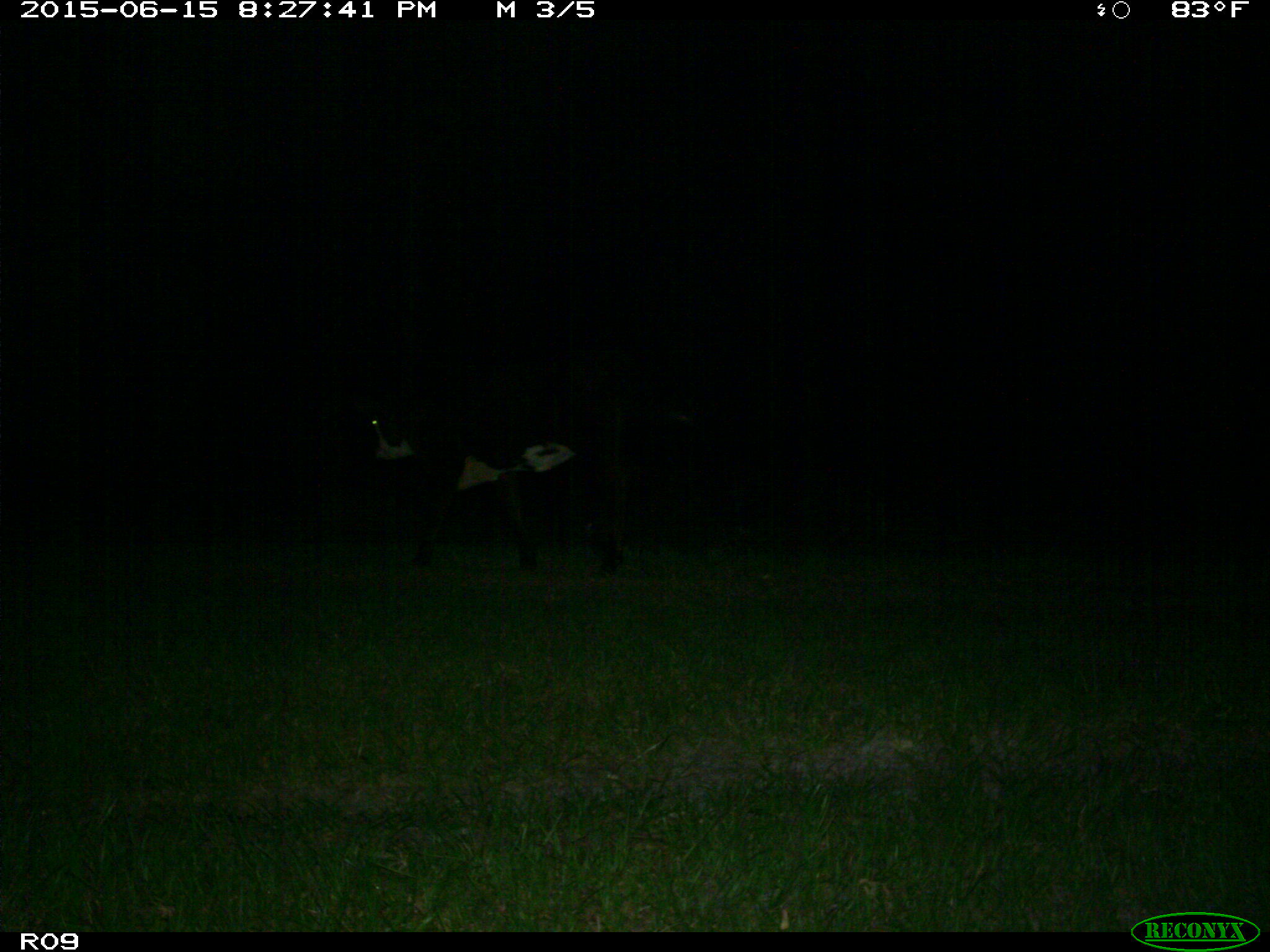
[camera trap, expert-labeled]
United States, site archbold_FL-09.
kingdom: Animalia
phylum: Chordata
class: Mammalia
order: Artiodactyla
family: Bovidae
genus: Bos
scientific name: Bos taurus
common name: domestic cow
Bos taurus (domestic cow).